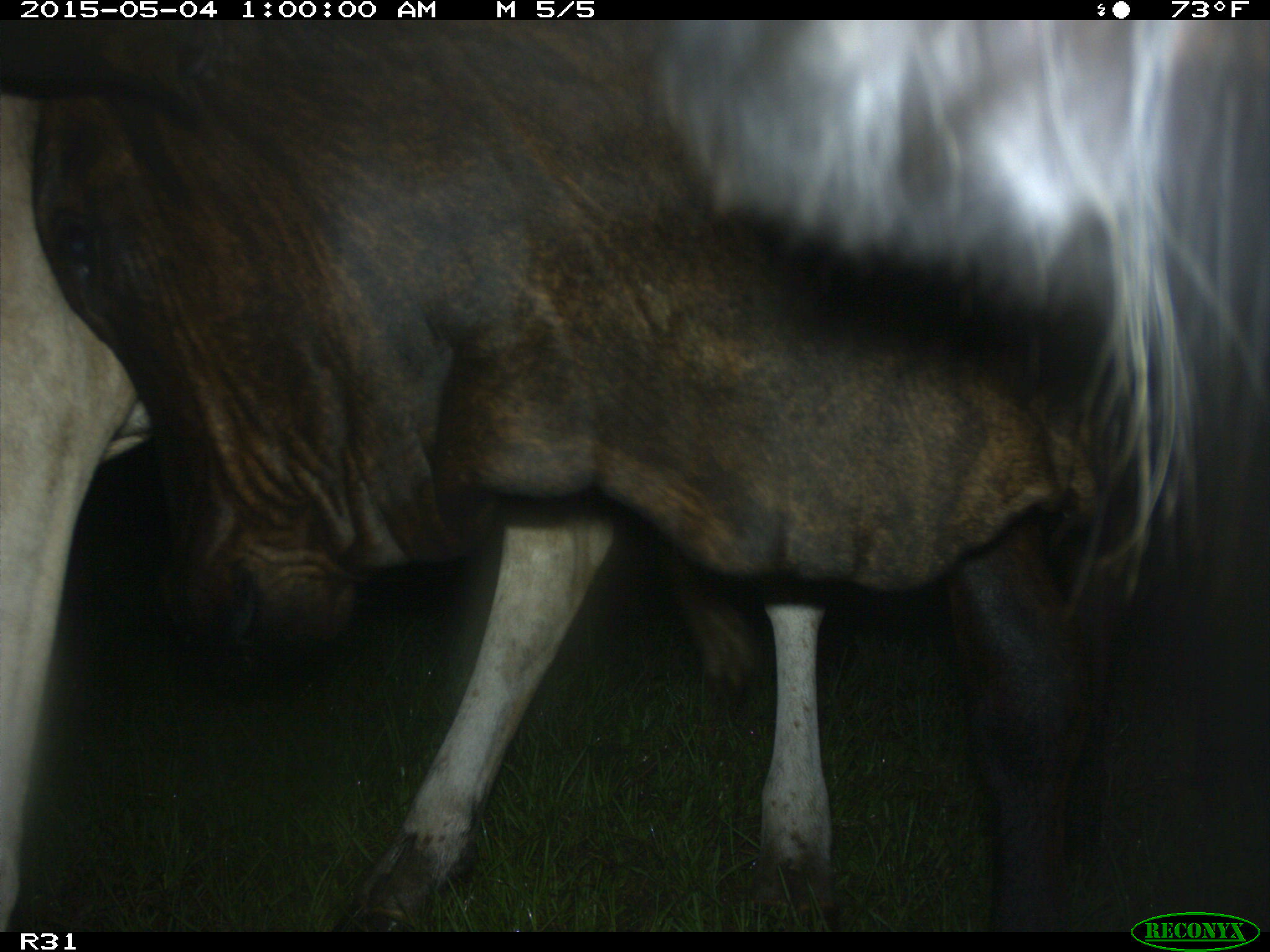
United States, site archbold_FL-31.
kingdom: Animalia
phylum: Chordata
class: Mammalia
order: Artiodactyla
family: Bovidae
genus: Bos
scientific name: Bos taurus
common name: domestic cow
Bos taurus (domestic cow).